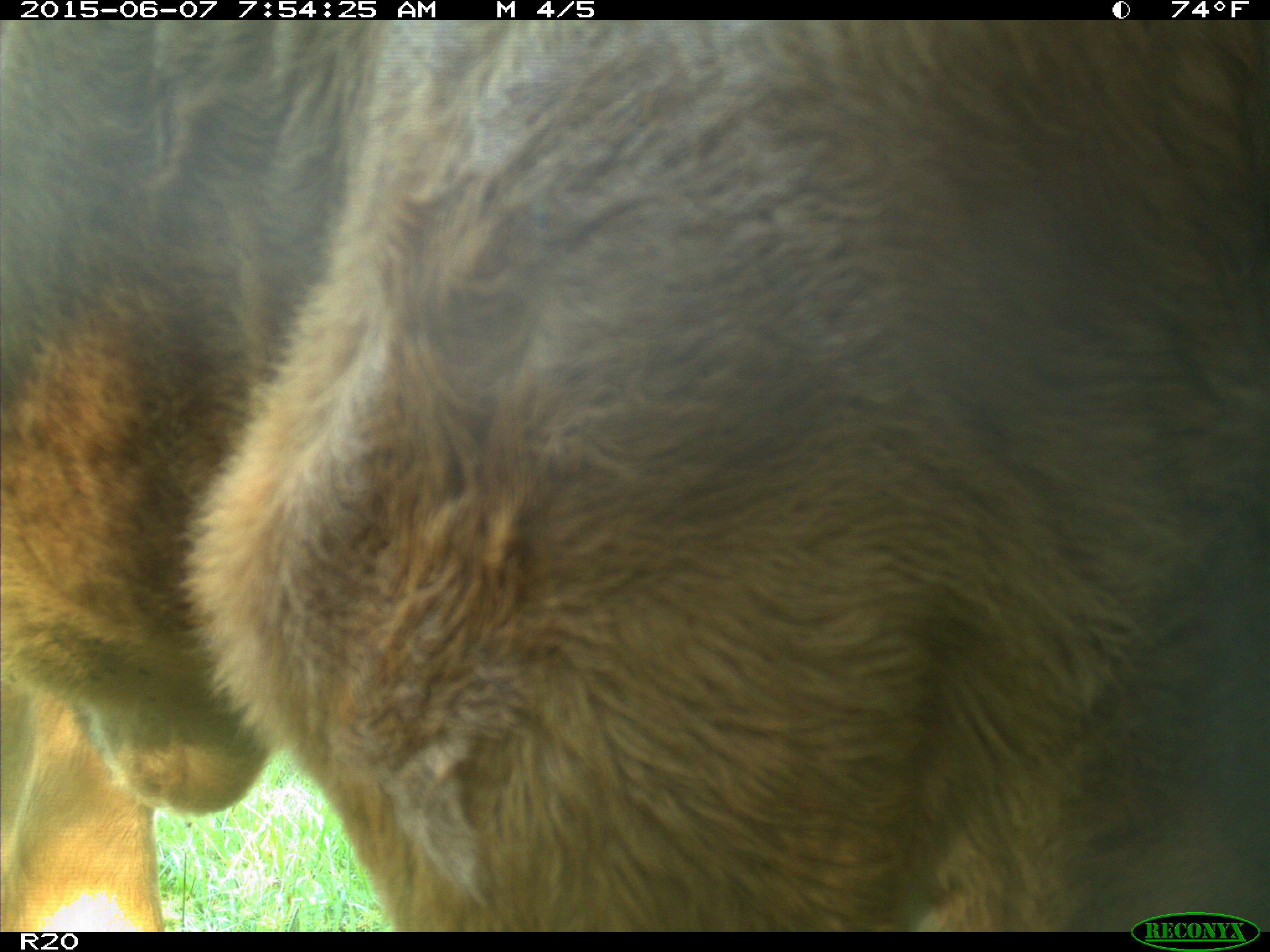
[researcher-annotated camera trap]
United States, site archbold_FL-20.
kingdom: Animalia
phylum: Chordata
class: Mammalia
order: Artiodactyla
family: Bovidae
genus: Bos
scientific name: Bos taurus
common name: domestic cow